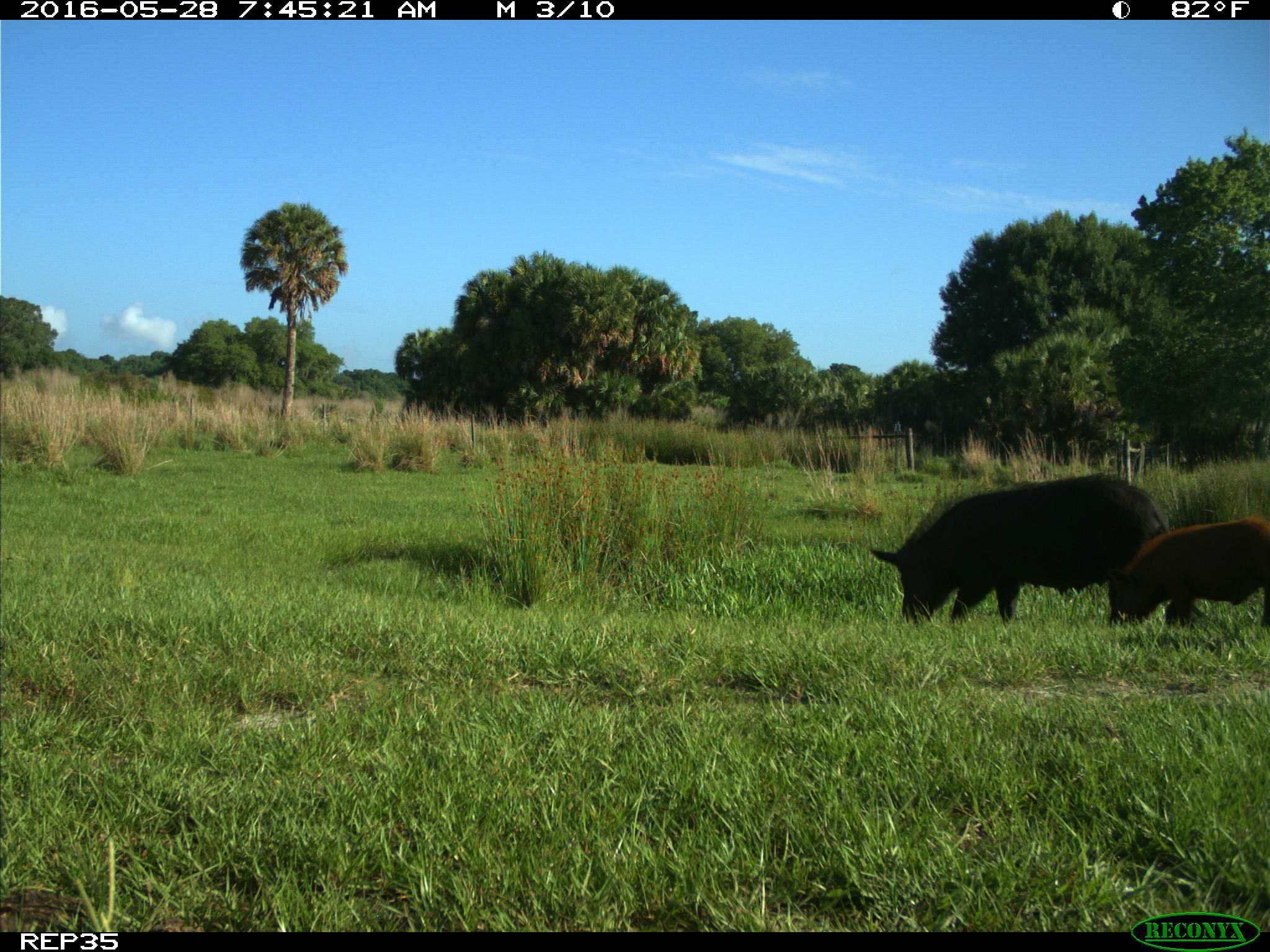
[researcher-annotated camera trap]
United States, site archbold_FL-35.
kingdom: Animalia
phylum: Chordata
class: Mammalia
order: Artiodactyla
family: Suidae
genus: Sus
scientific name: Sus scrofa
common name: wild boar